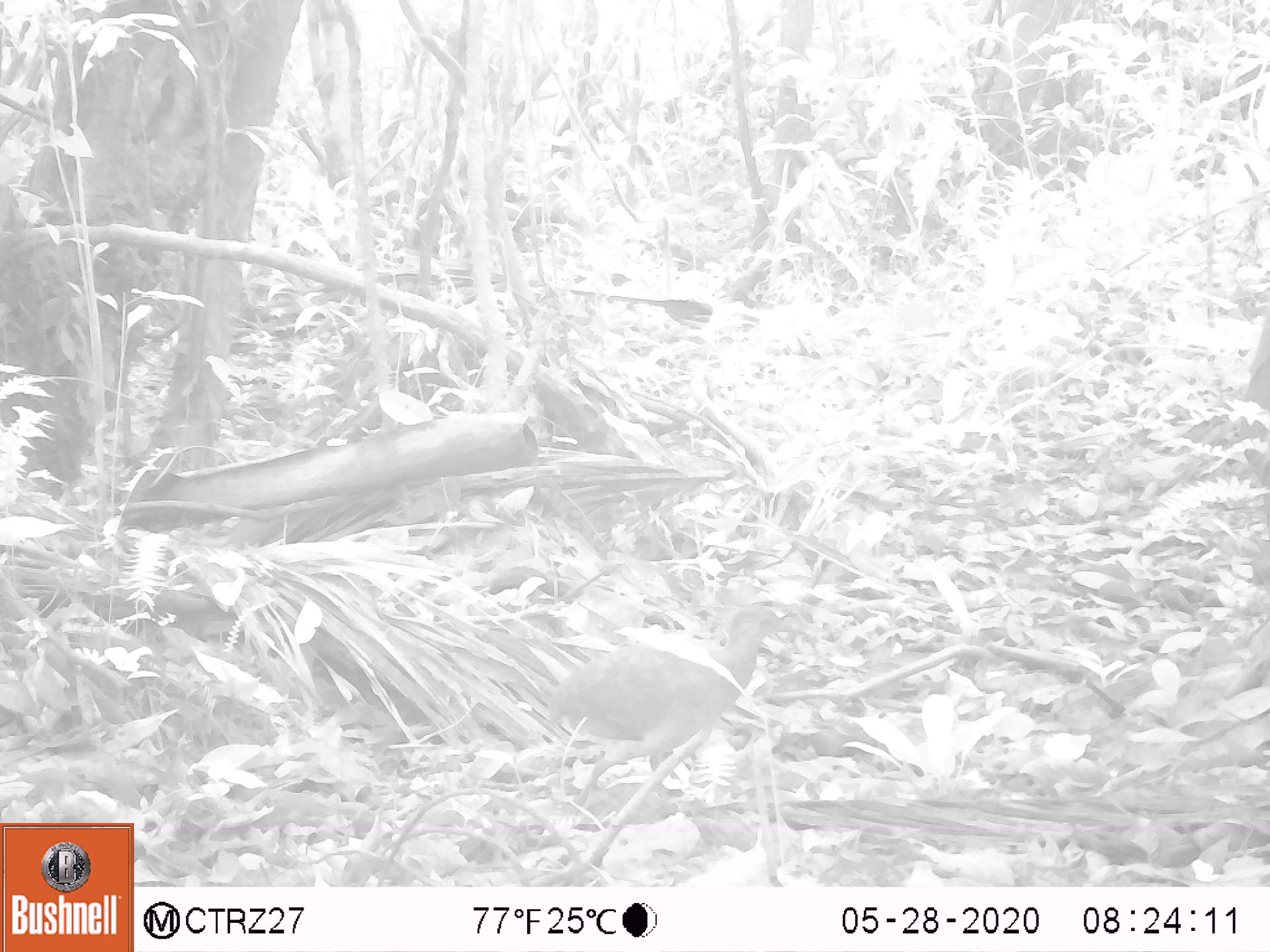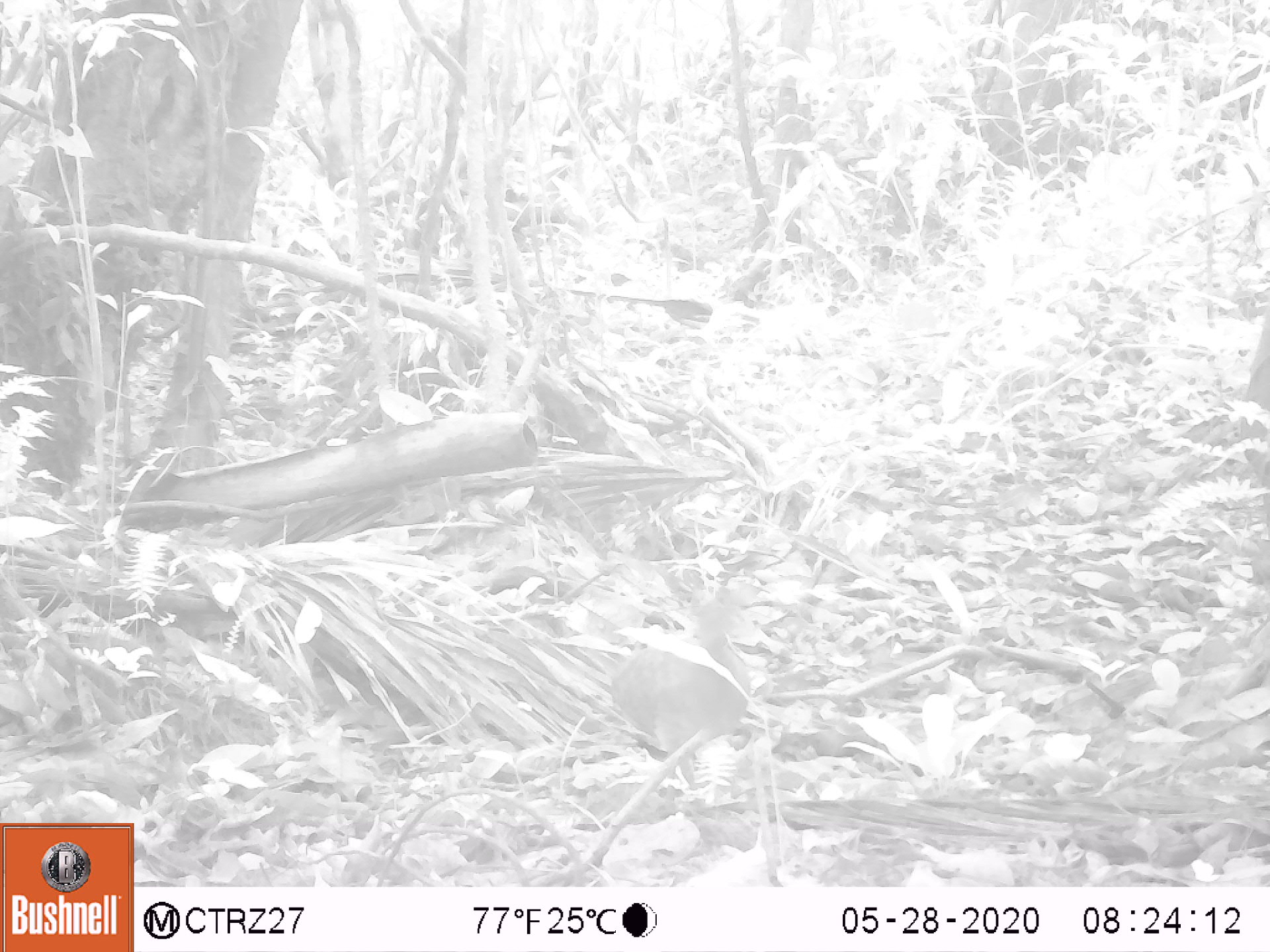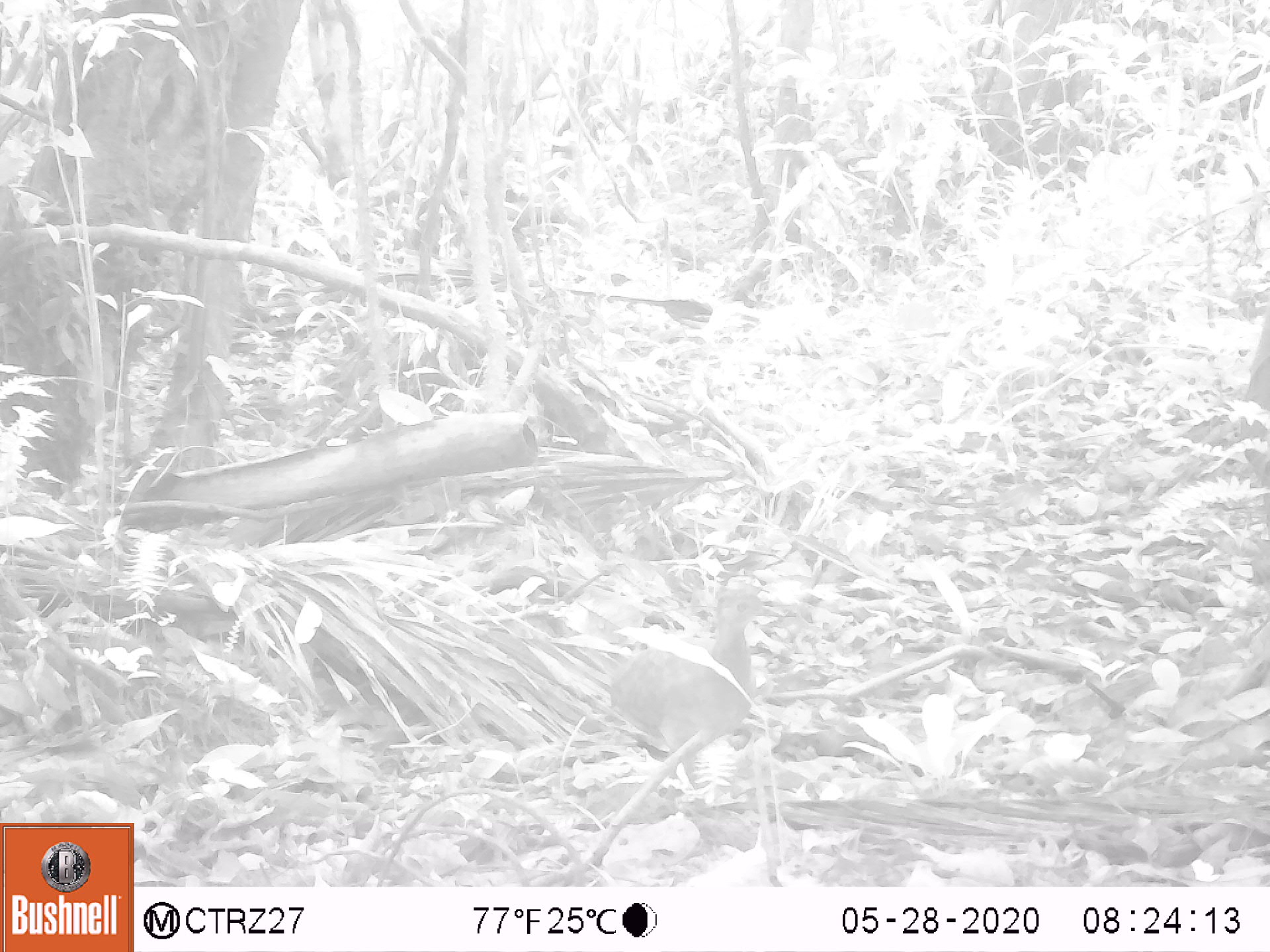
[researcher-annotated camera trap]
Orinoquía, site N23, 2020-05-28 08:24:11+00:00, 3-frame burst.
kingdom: Animalia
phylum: Chordata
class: Aves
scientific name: Aves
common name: bird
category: unknown bird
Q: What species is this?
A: Unknown bird (bird) (Aves).